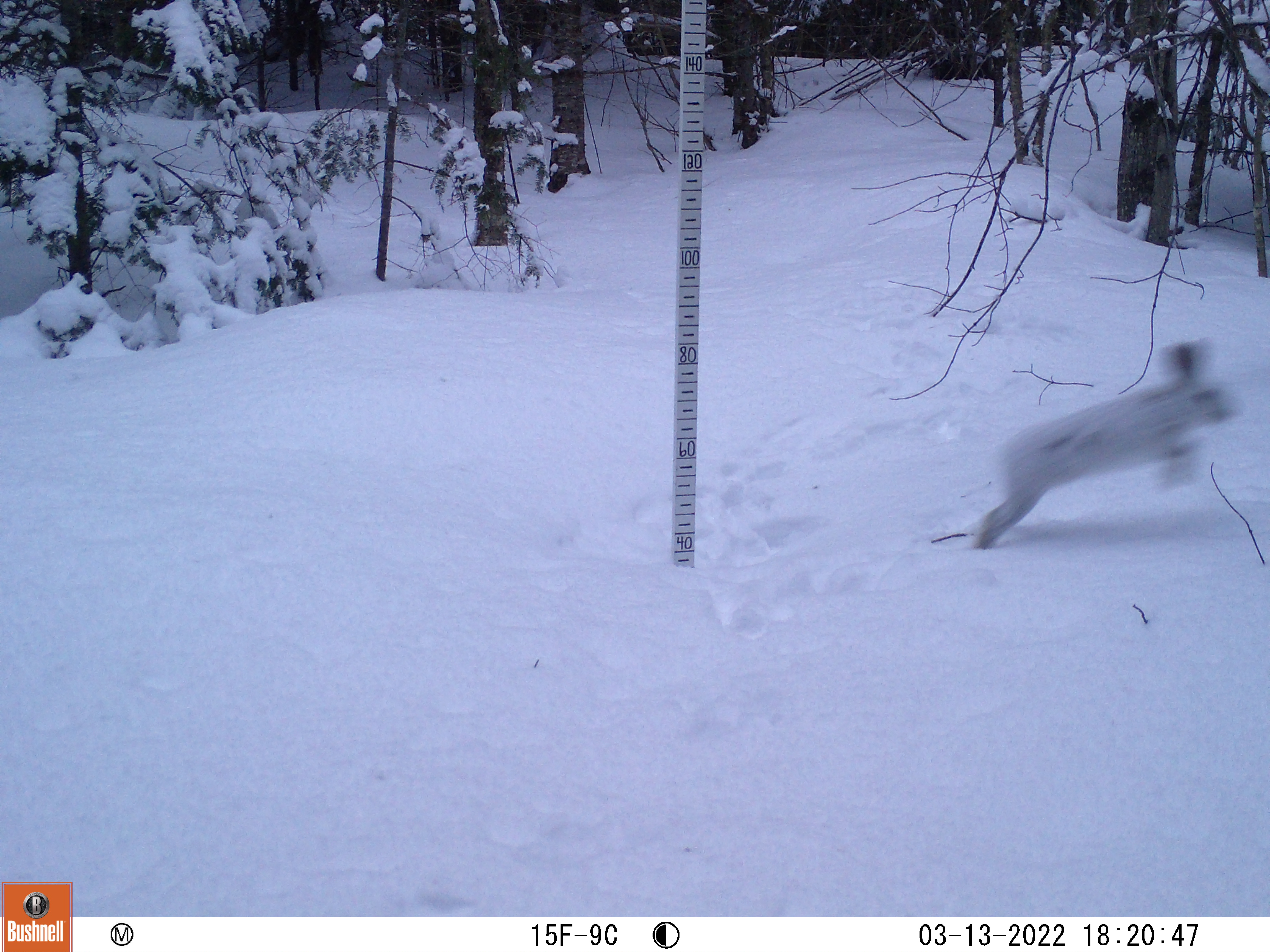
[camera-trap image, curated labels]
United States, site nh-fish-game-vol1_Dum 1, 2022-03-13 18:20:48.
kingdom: Animalia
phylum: Chordata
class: Mammalia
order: Lagomorpha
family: Leporidae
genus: Lepus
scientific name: Lepus americanus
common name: snowshoe hare